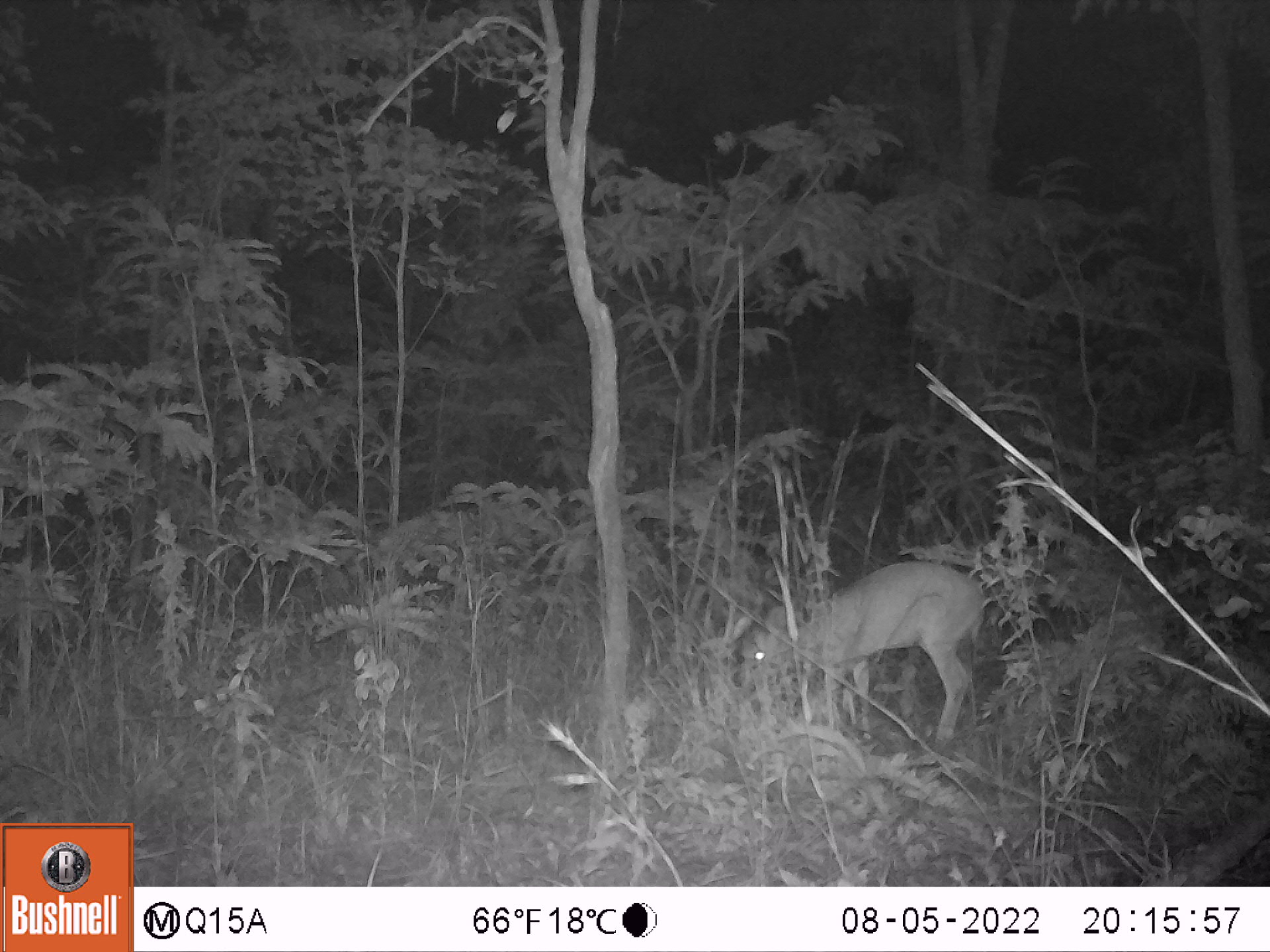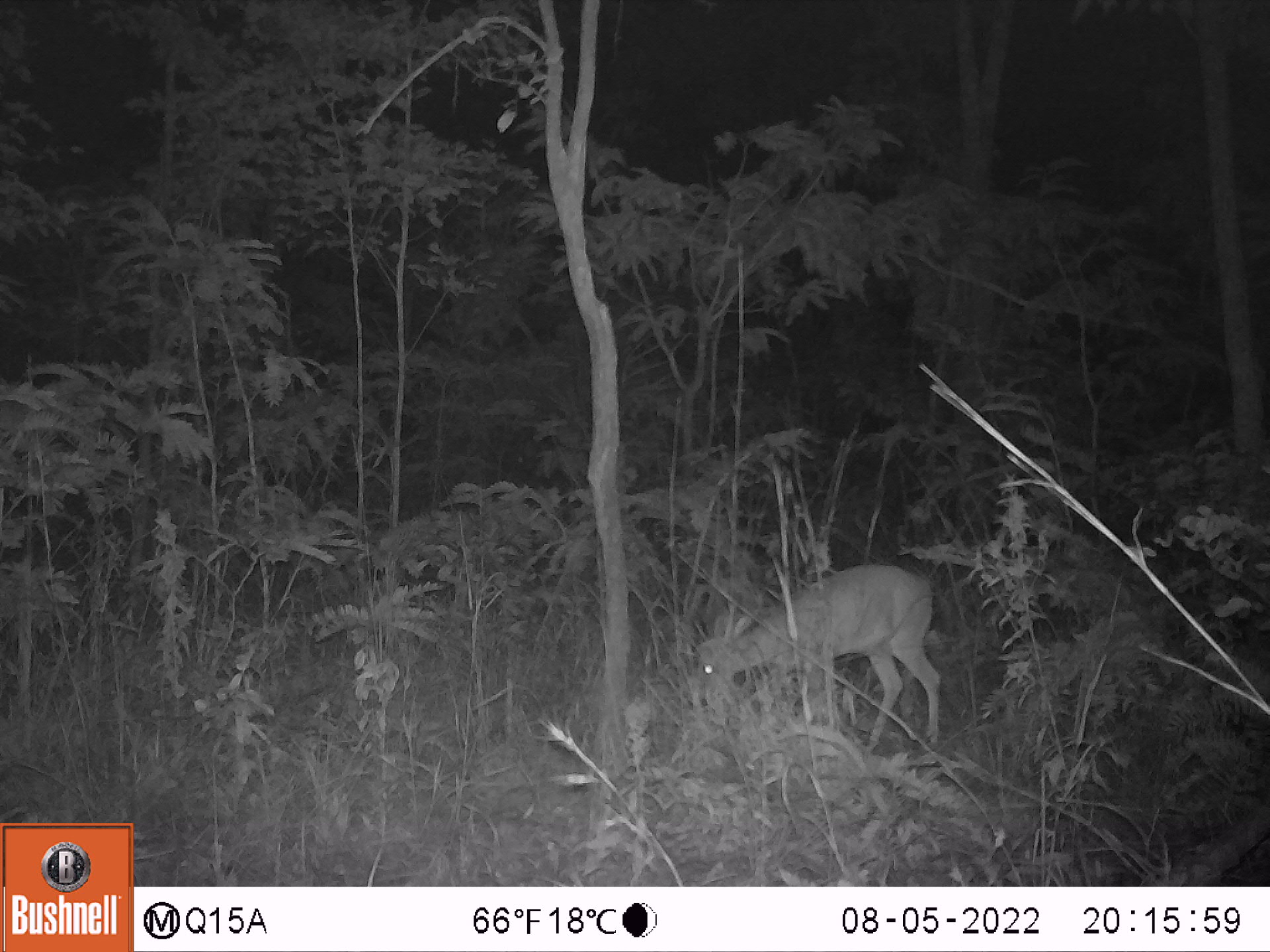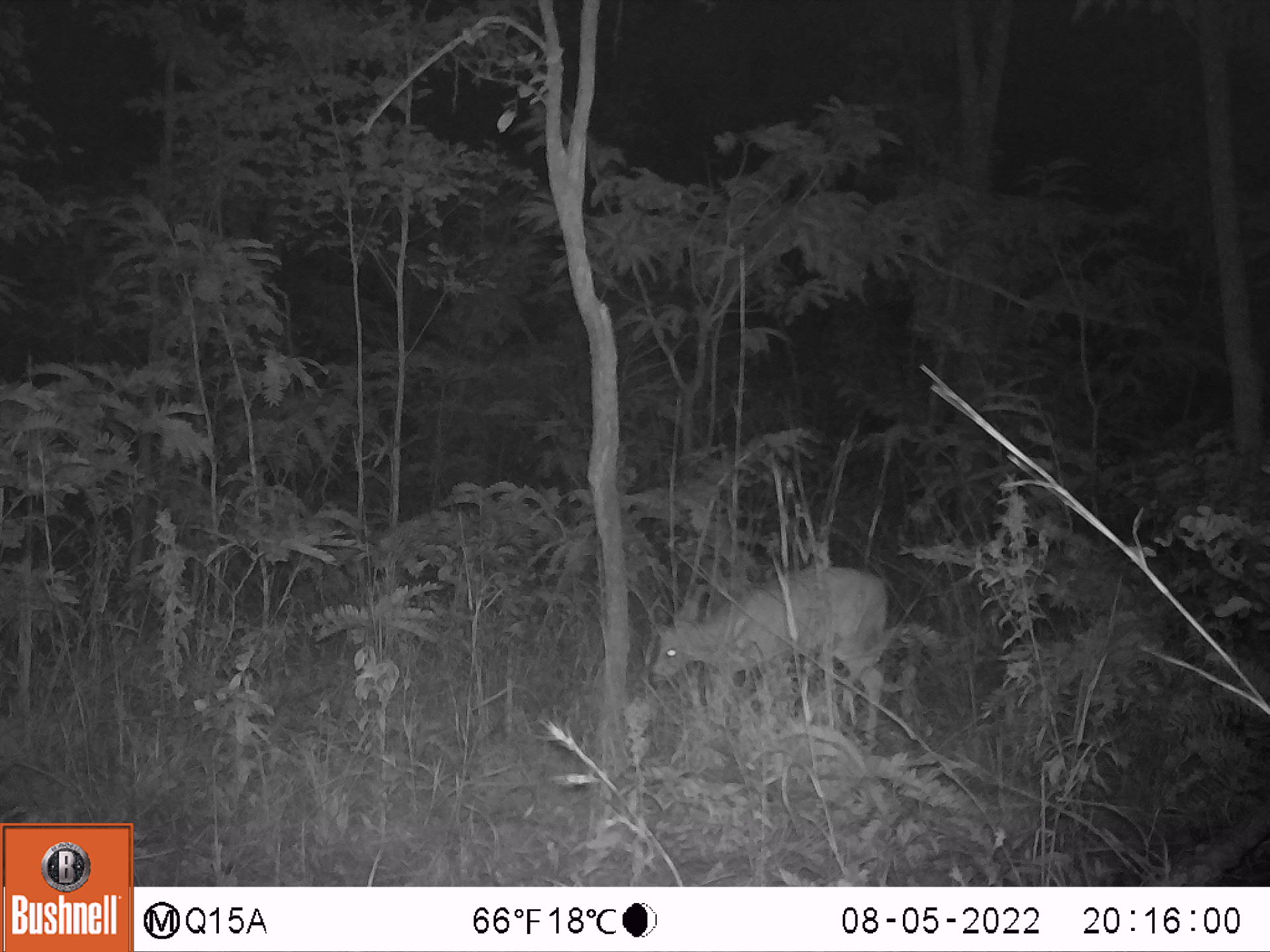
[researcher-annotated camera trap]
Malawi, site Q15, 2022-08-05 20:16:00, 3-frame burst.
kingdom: Animalia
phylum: Chordata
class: Mammalia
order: Artiodactyla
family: Bovidae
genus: Sylvicapra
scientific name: Sylvicapra grimmia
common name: common duiker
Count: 1.